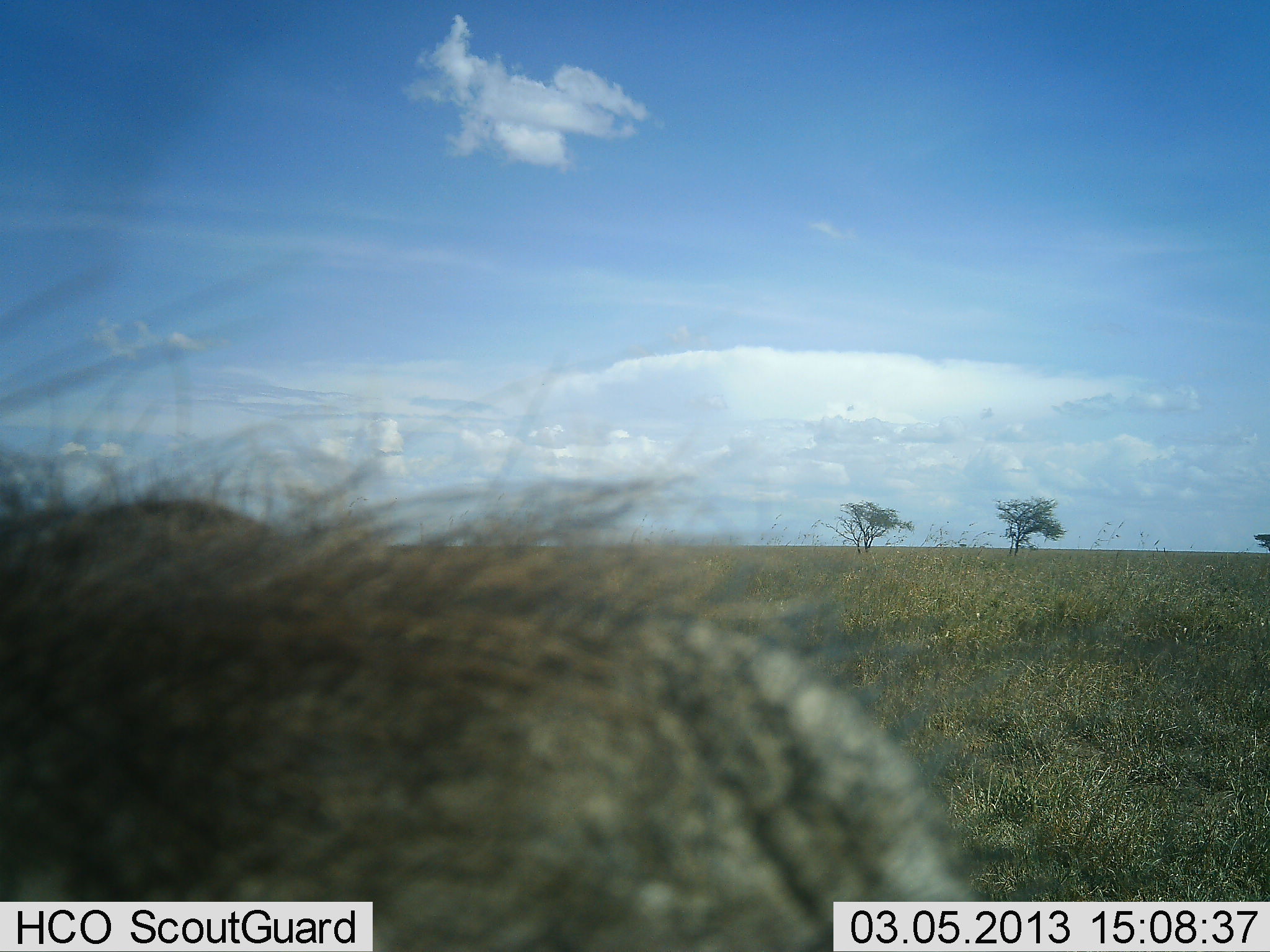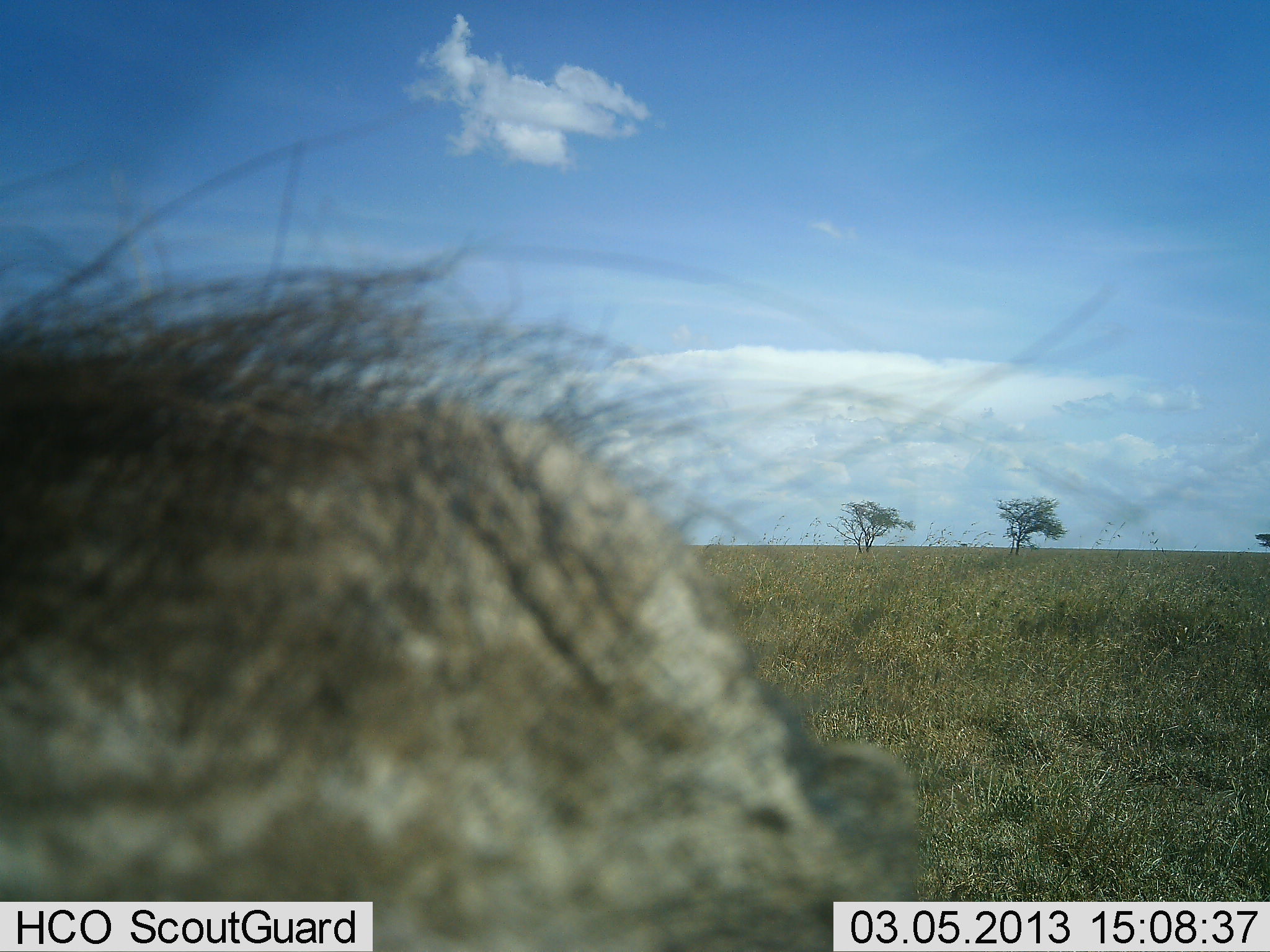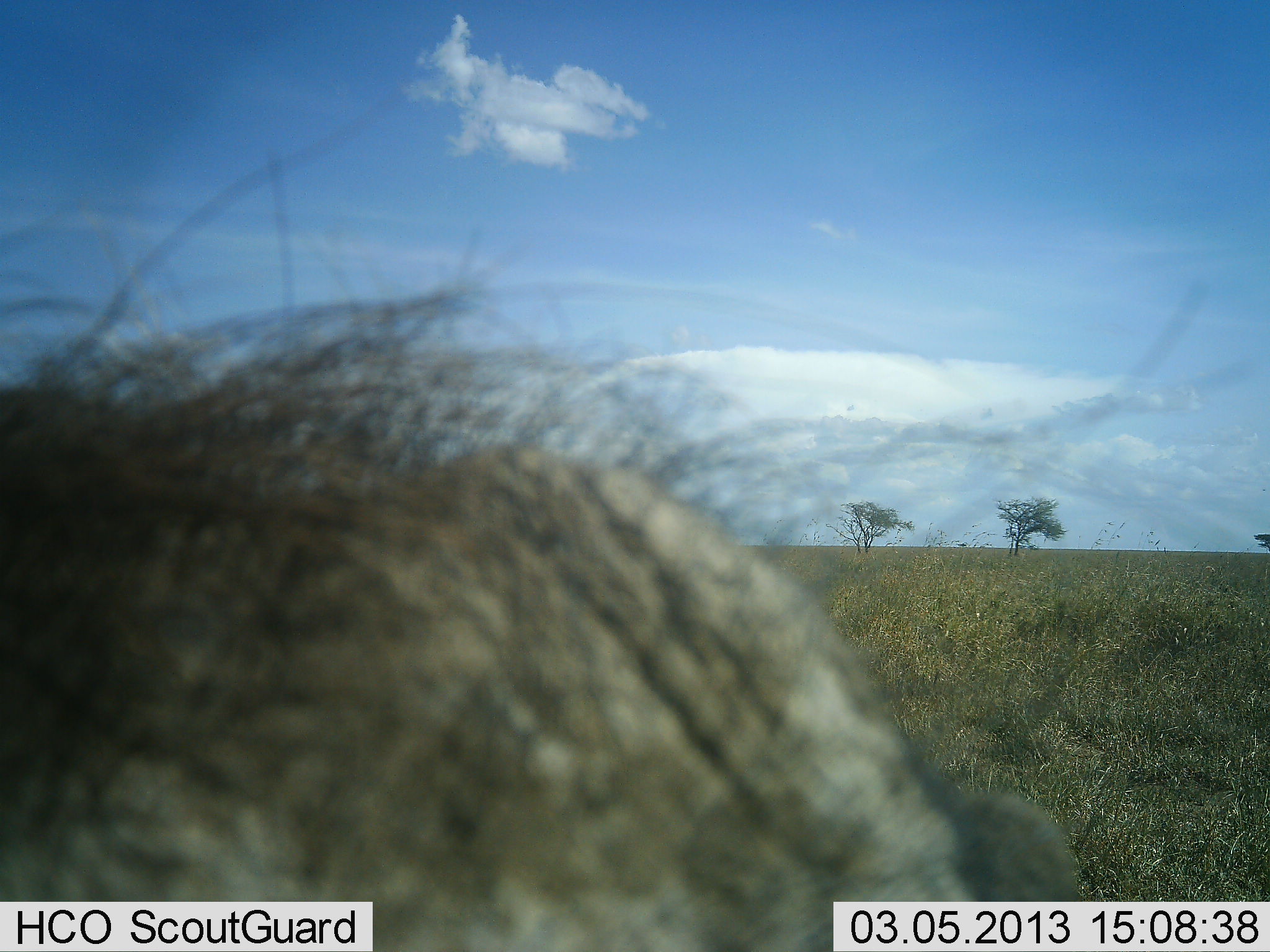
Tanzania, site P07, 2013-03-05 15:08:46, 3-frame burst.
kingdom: Animalia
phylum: Chordata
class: Mammalia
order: Artiodactyla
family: Suidae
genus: Phacochoerus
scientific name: Phacochoerus africanus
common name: warthog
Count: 1.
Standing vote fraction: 62%.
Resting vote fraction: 0%.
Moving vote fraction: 19%.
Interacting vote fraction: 5%.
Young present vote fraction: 0%.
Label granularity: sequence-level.